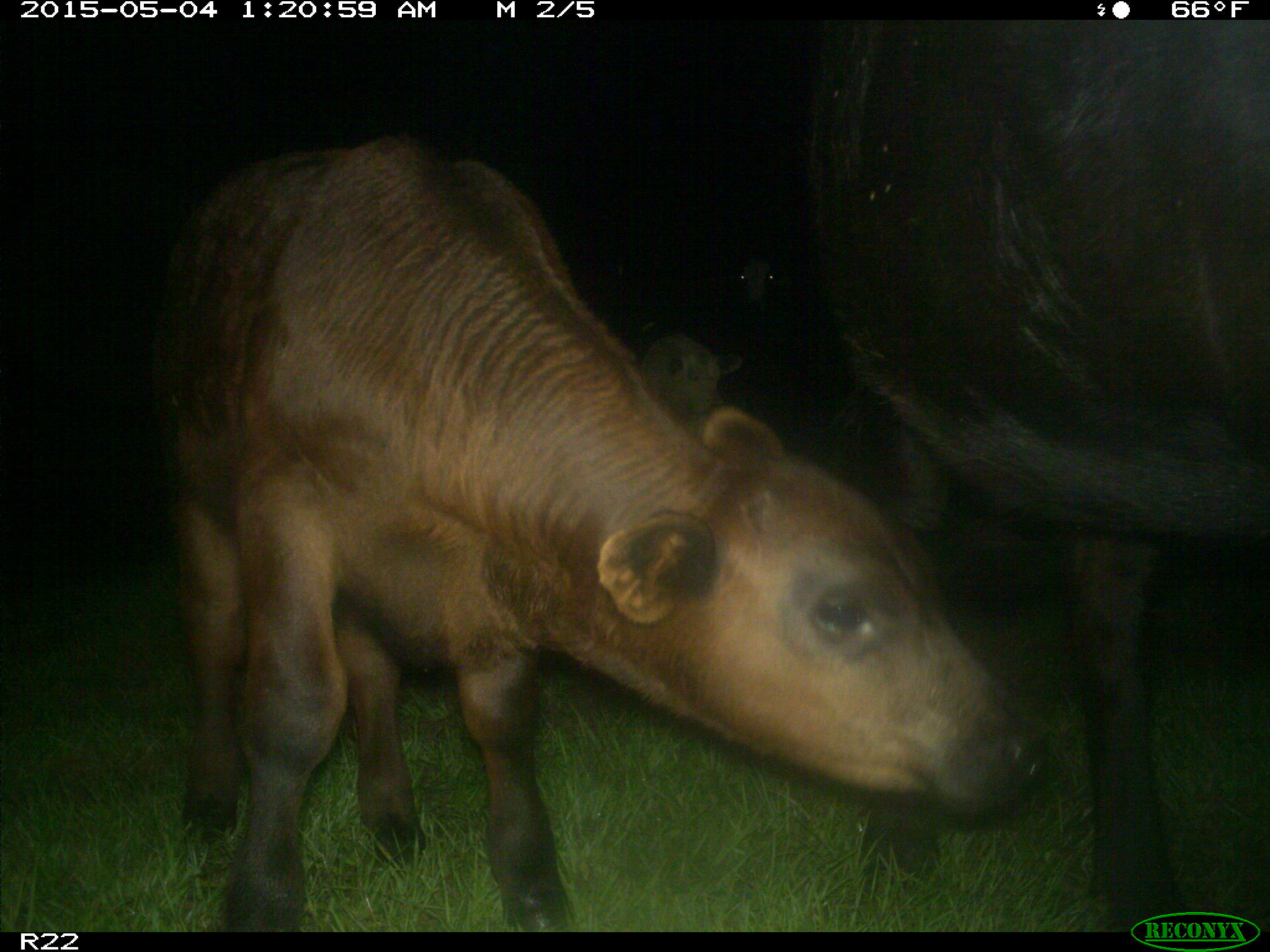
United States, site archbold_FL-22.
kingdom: Animalia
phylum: Chordata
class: Mammalia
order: Artiodactyla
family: Bovidae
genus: Bos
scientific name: Bos taurus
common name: domestic cow